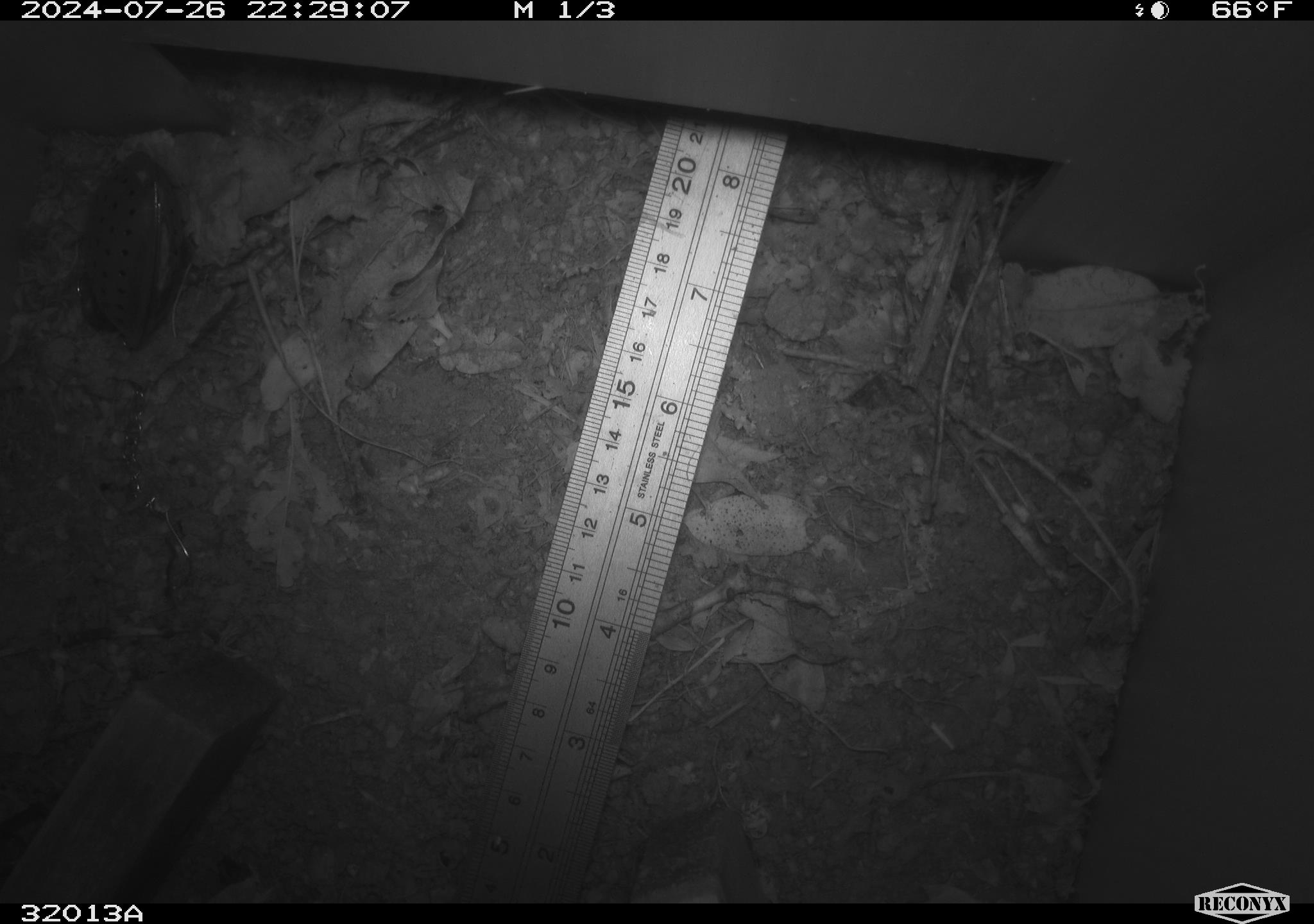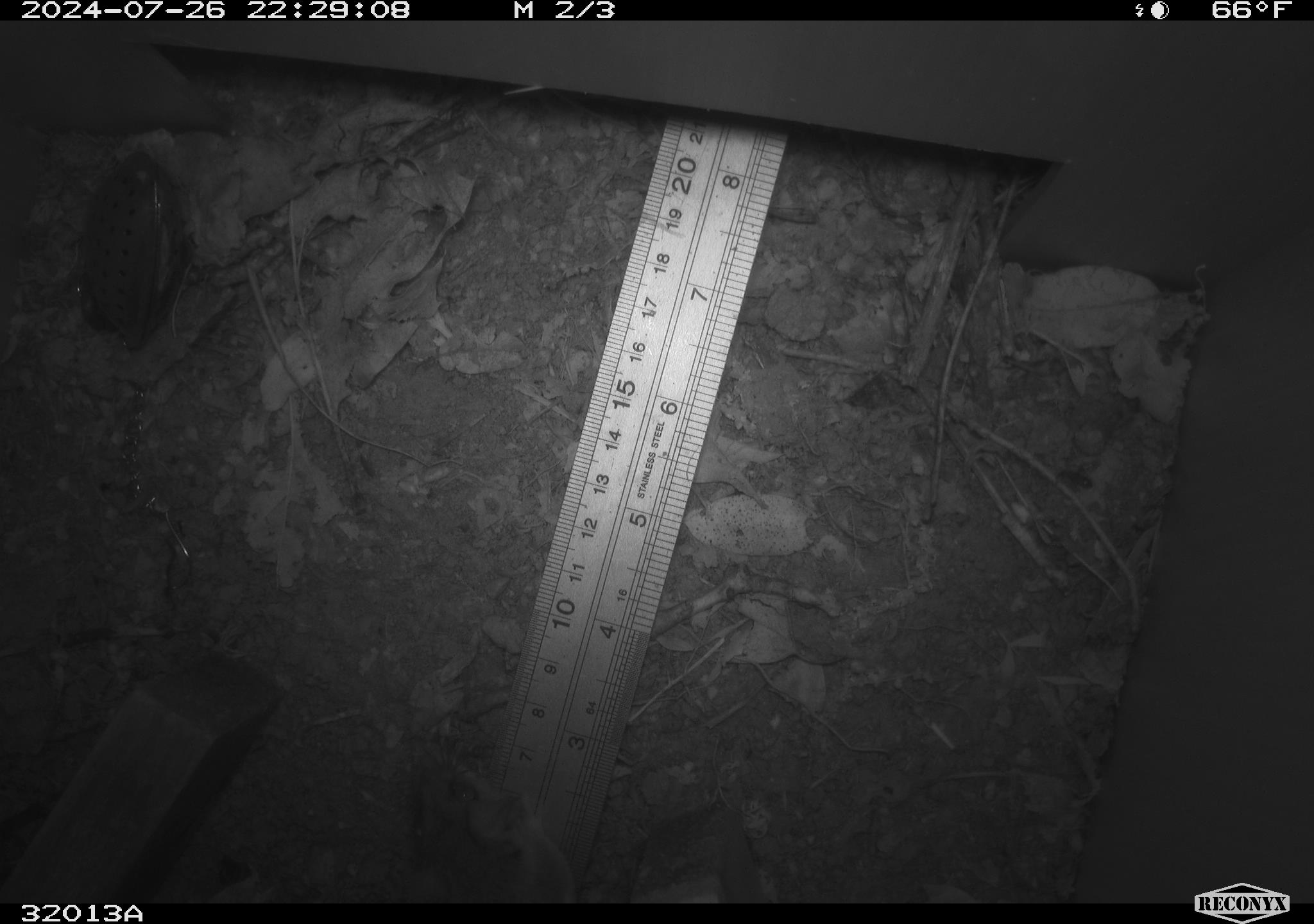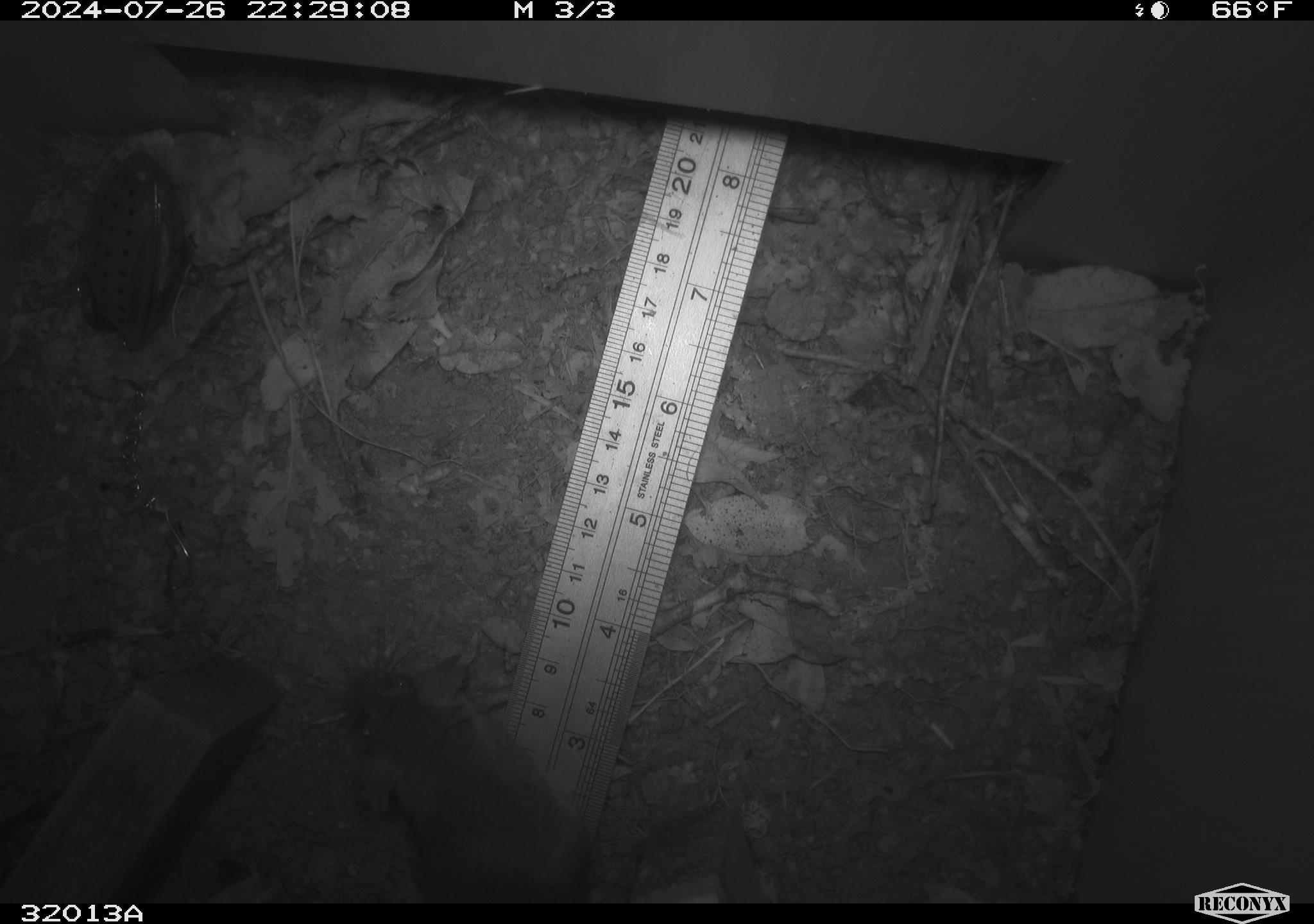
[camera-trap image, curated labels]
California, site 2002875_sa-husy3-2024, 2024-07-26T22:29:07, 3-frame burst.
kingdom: Animalia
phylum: Chordata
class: Mammalia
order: Rodentia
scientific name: Rodentia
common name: rodent